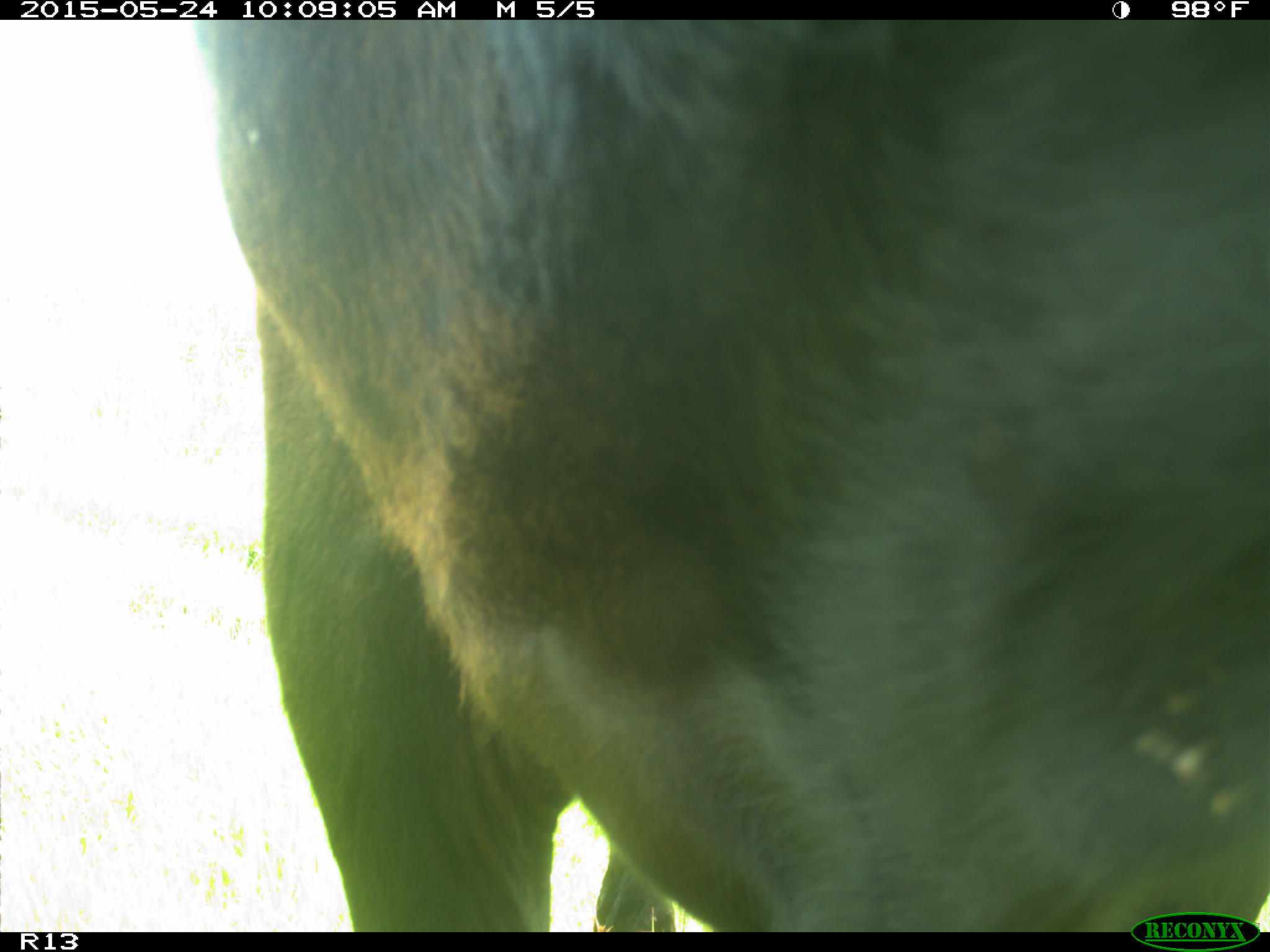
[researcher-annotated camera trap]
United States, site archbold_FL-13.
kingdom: Animalia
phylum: Chordata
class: Mammalia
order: Artiodactyla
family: Bovidae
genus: Bos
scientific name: Bos taurus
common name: domestic cow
Bos taurus (domestic cow).